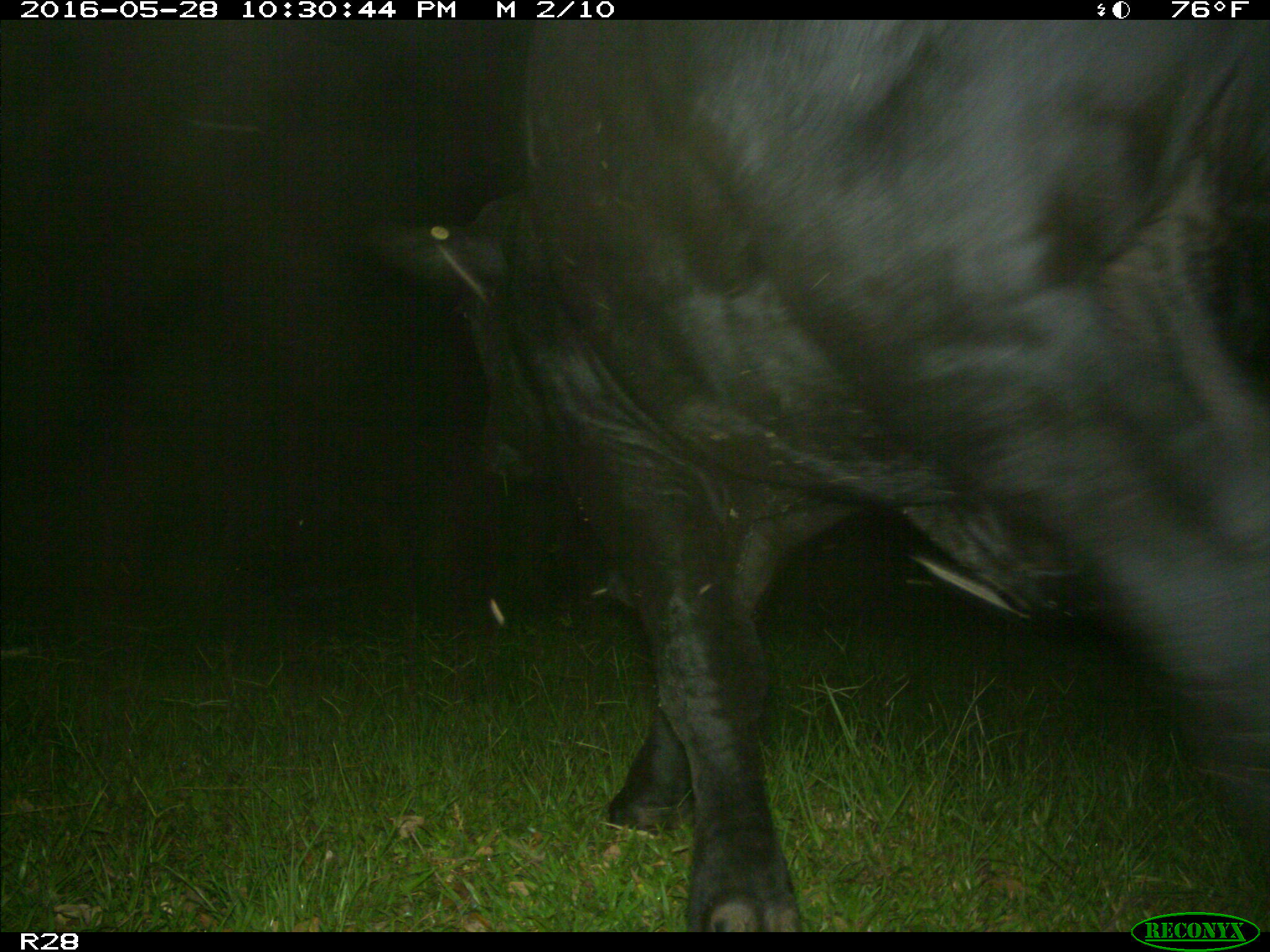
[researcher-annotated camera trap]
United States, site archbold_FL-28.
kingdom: Animalia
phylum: Chordata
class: Mammalia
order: Artiodactyla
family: Bovidae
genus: Bos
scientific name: Bos taurus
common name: domestic cow